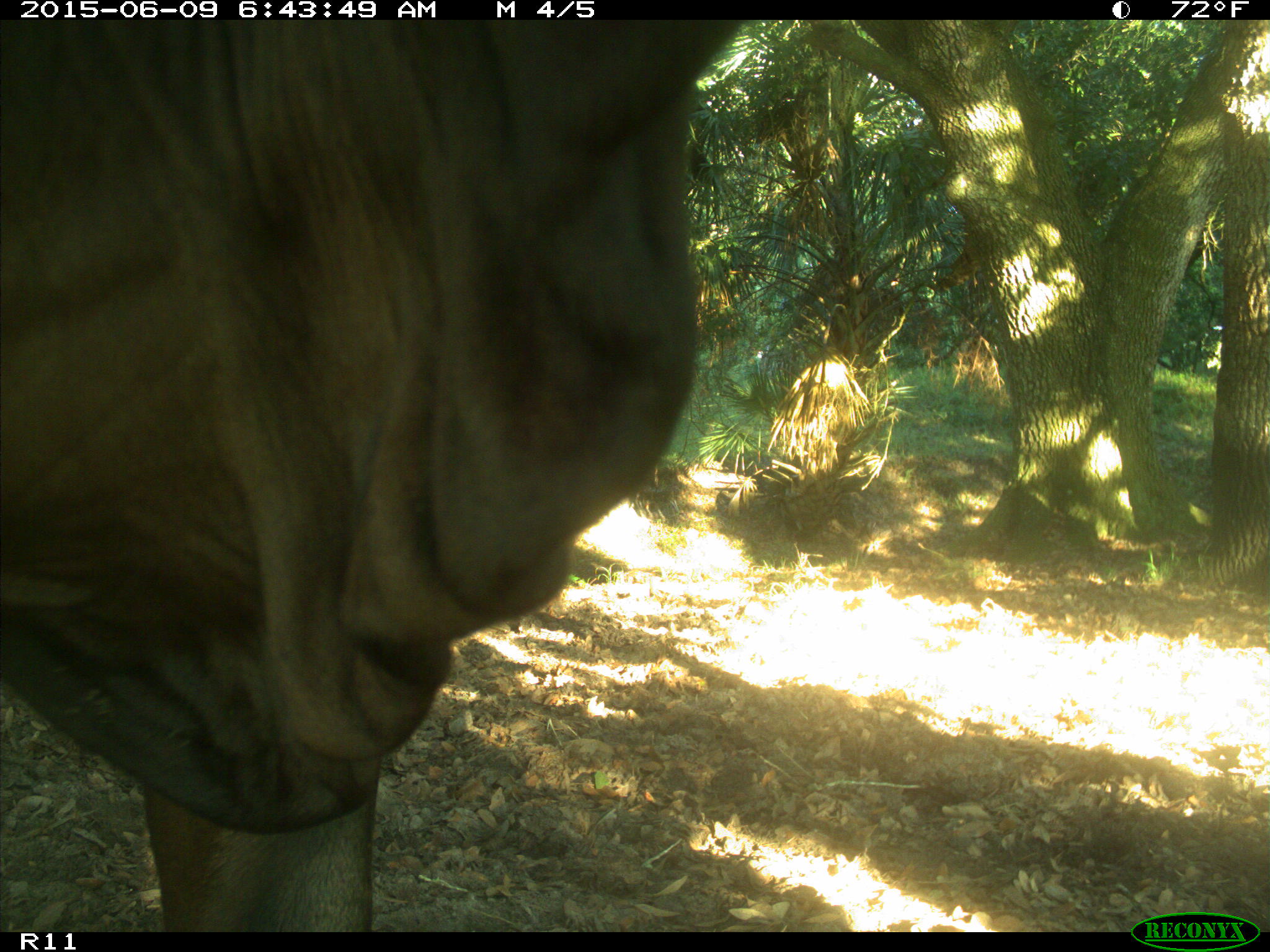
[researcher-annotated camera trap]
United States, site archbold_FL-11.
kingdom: Animalia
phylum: Chordata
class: Mammalia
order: Artiodactyla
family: Bovidae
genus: Bos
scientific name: Bos taurus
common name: domestic cow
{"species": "Bos taurus (domestic cow)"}